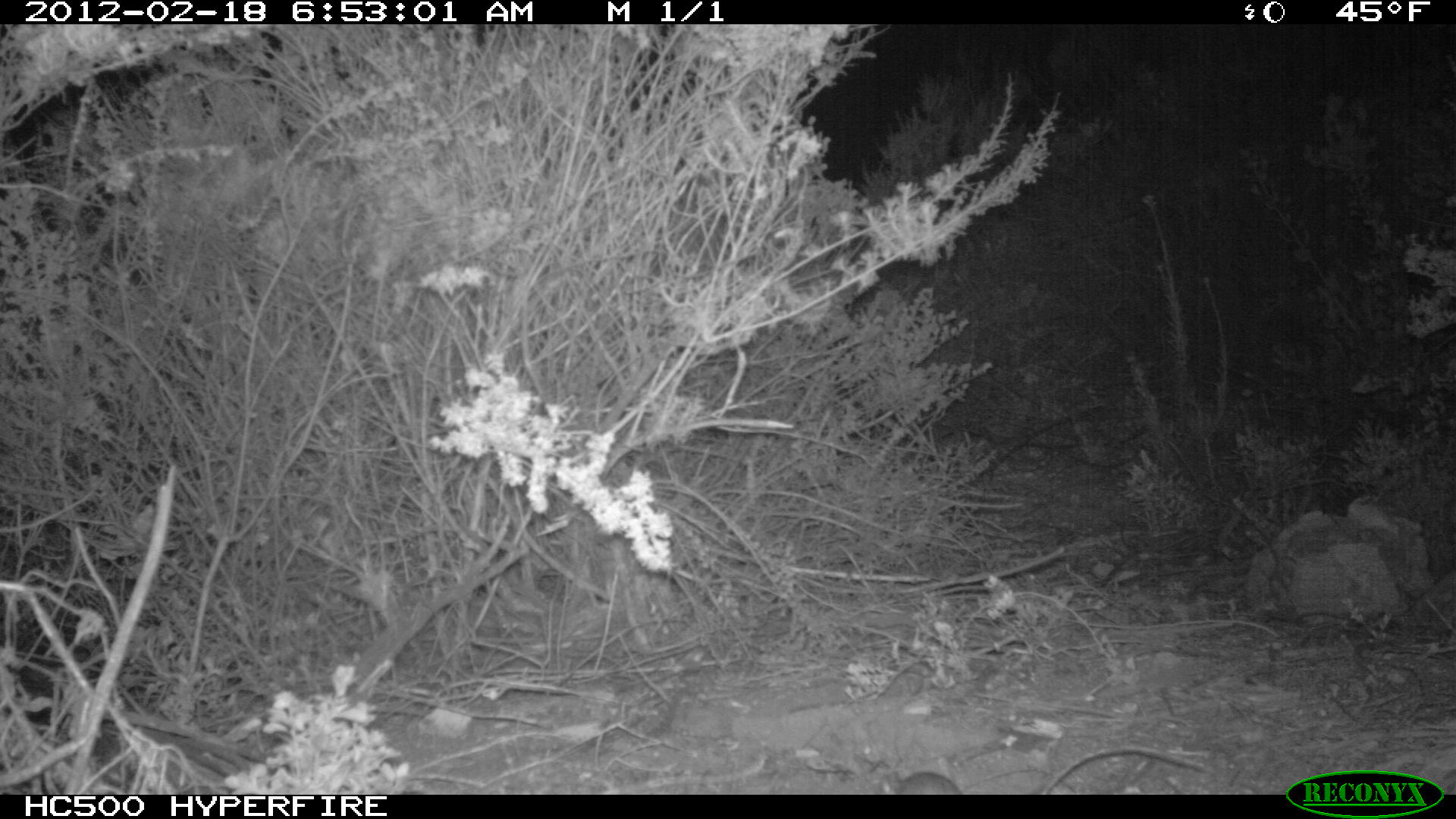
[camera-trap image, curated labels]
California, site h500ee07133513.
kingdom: Animalia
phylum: Chordata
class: Mammalia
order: Rodentia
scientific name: Rodentia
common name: rodent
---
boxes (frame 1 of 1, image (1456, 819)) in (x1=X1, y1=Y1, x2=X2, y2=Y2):
rodent: (x1=880, y1=772, x2=961, y2=794)